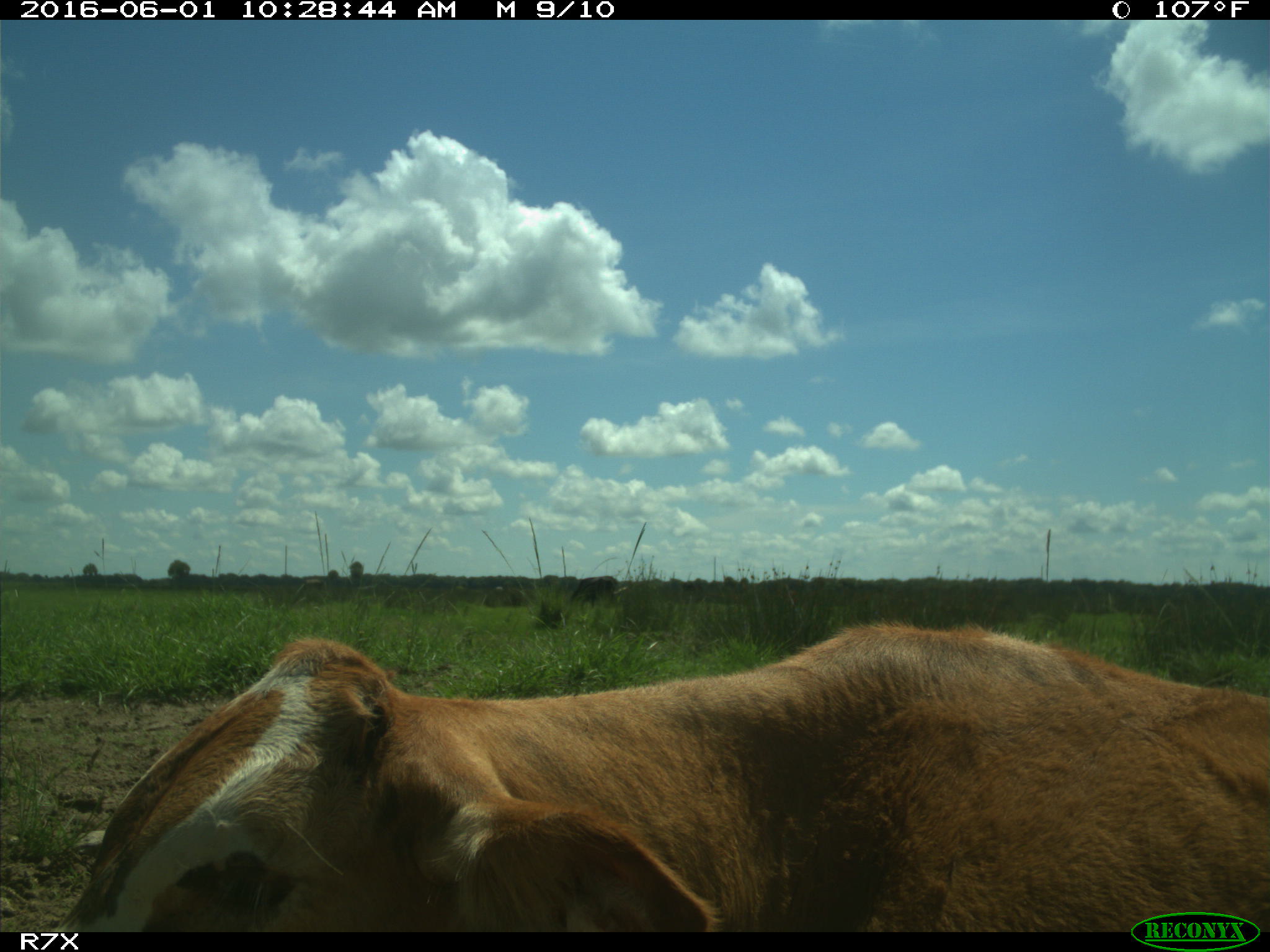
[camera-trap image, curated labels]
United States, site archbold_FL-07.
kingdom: Animalia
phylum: Chordata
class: Mammalia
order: Artiodactyla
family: Bovidae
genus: Bos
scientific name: Bos taurus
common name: domestic cow